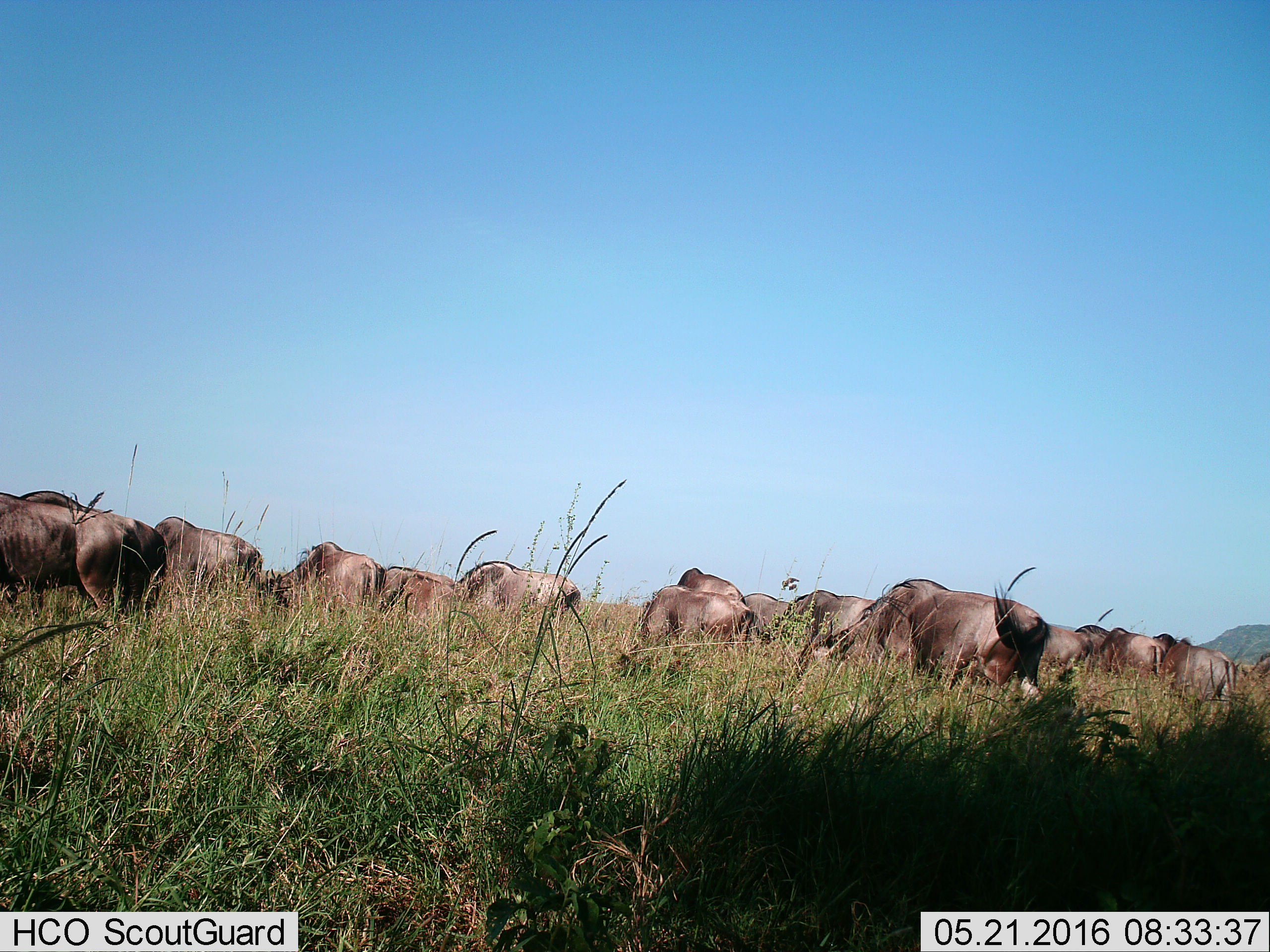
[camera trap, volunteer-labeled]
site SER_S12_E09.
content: unidentified animal